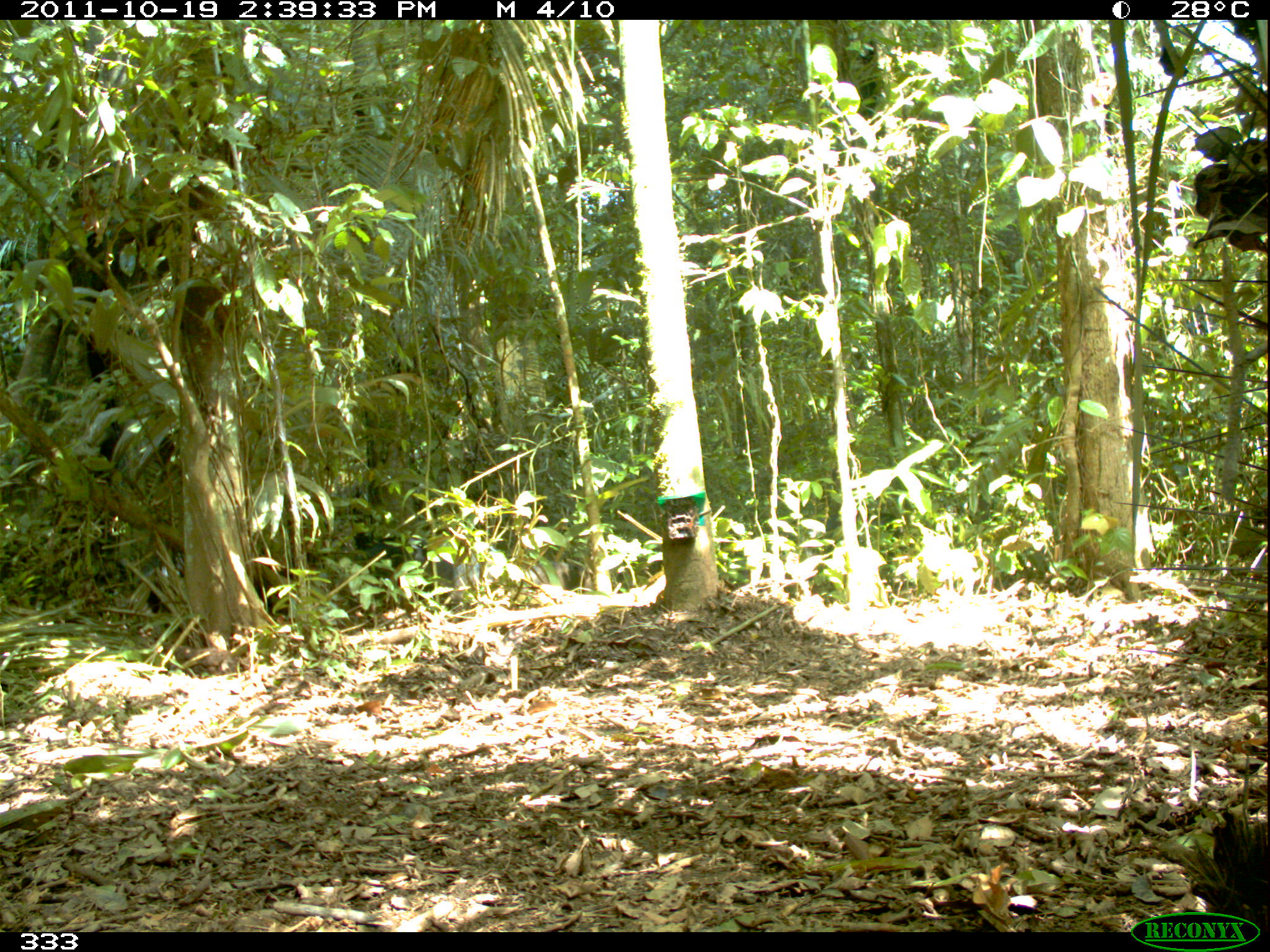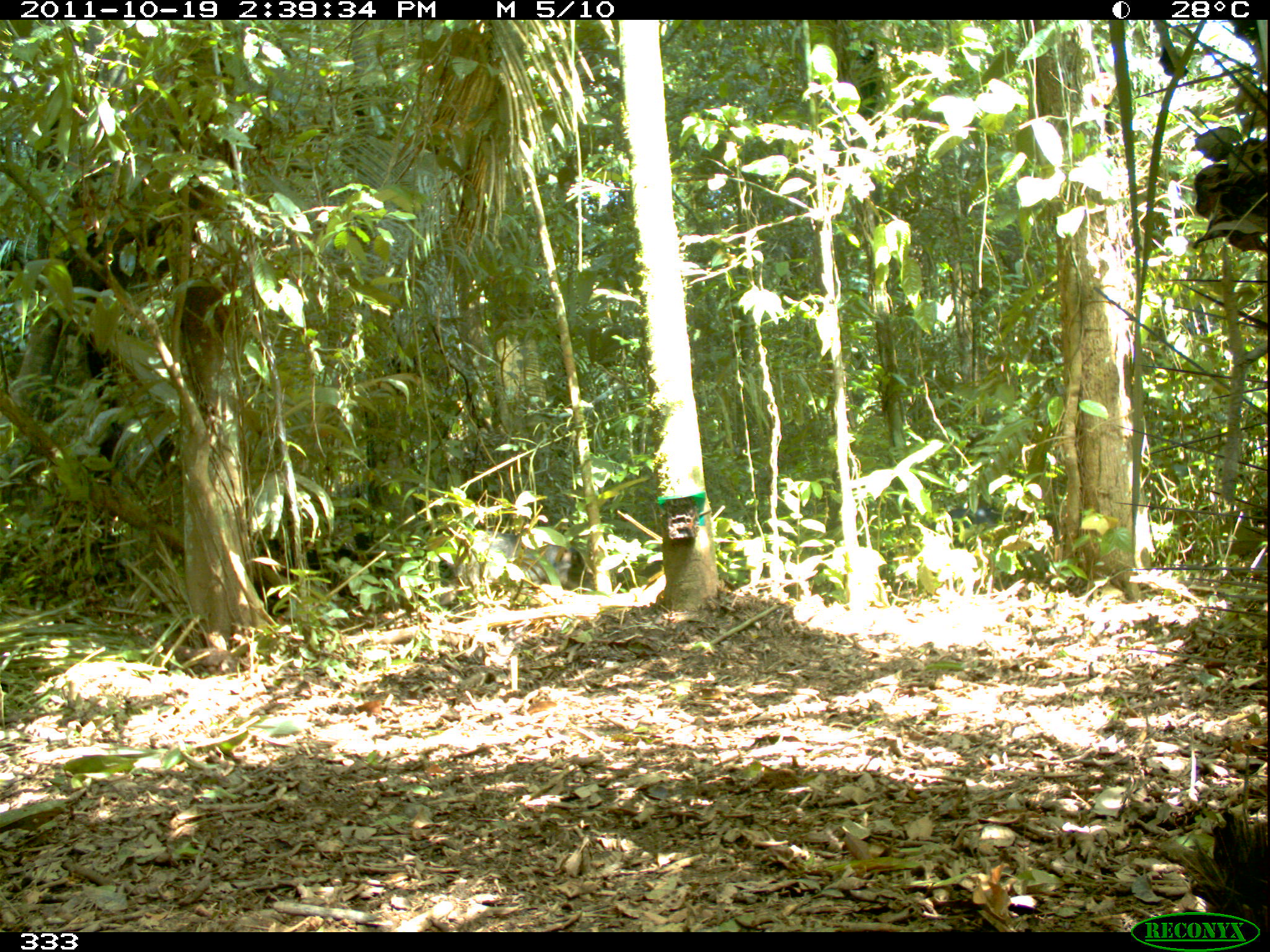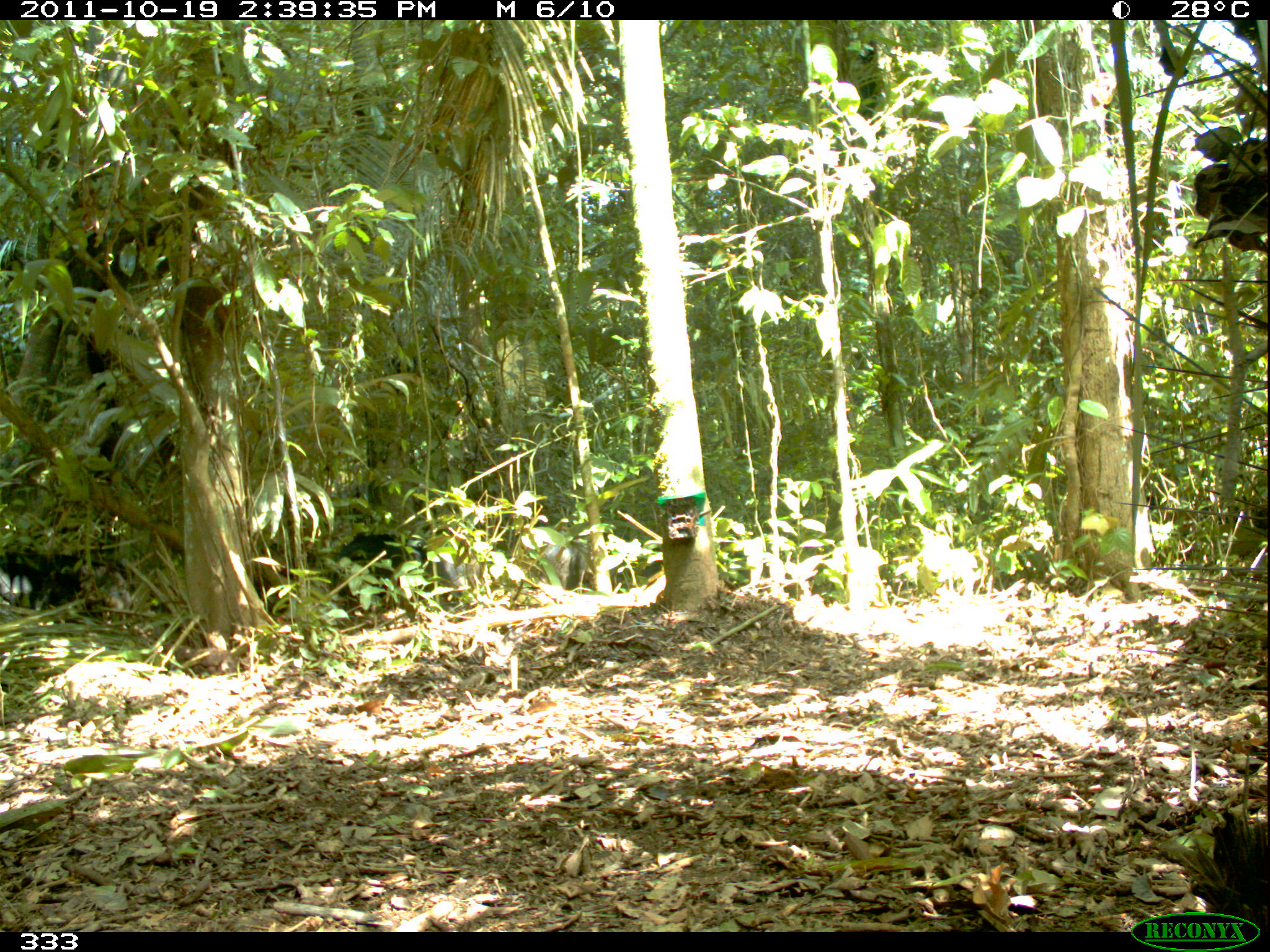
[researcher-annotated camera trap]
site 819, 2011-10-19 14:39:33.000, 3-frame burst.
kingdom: Animalia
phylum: Chordata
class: Mammalia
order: Artiodactyla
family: Tayassuidae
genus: Tayassu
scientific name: Tayassu pecari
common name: white-lipped peccary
Tayassu pecari (white-lipped peccary).